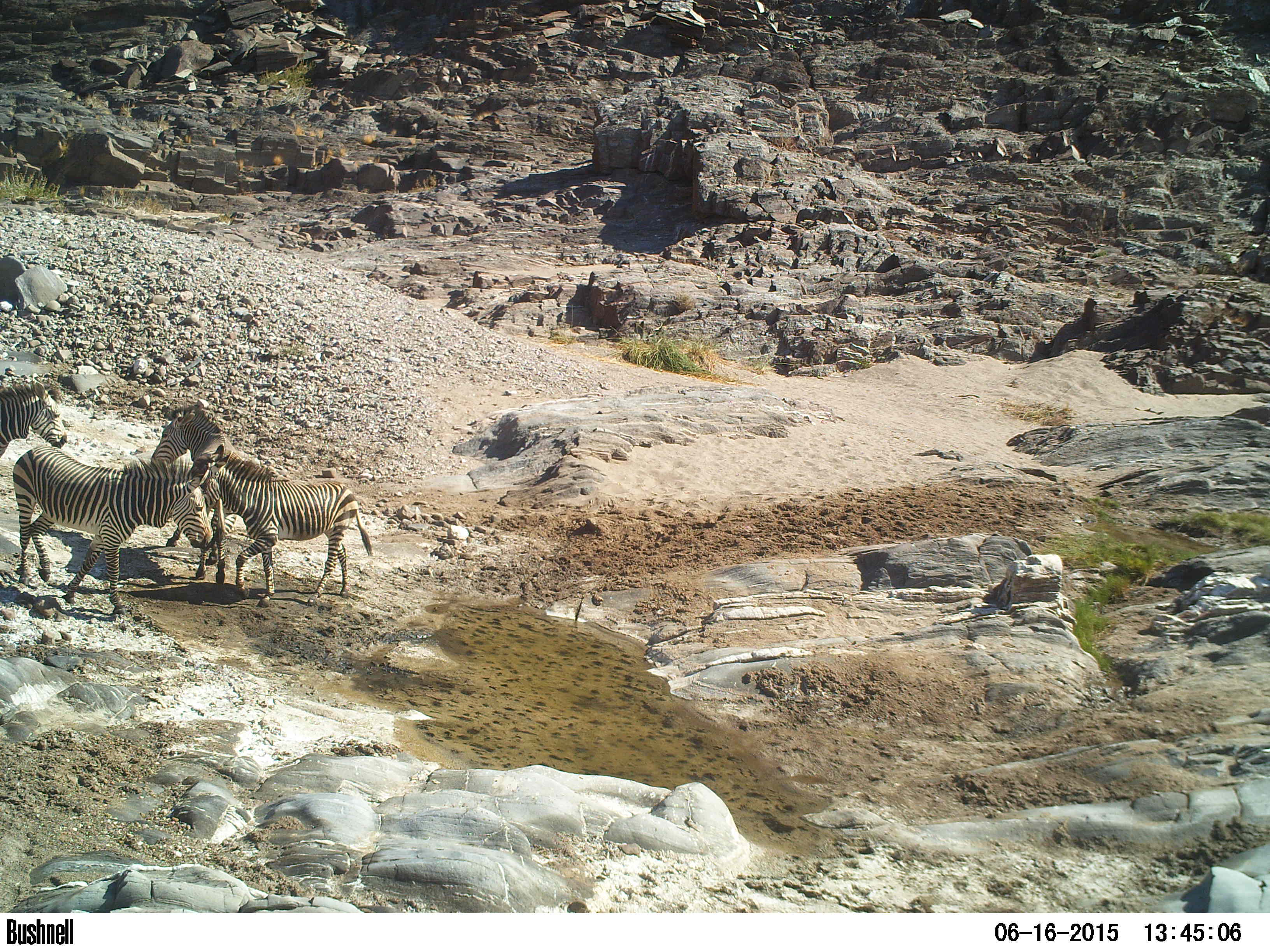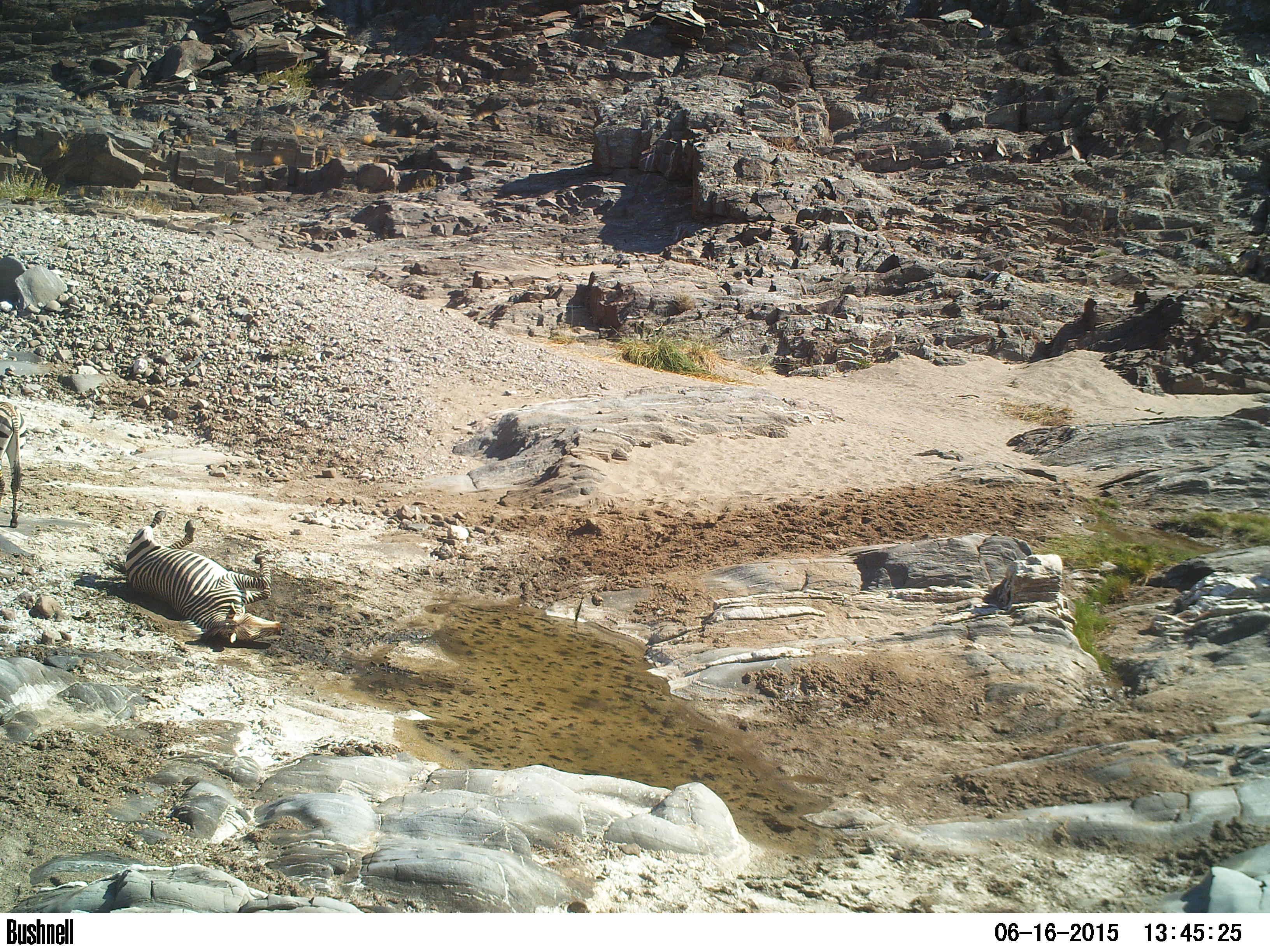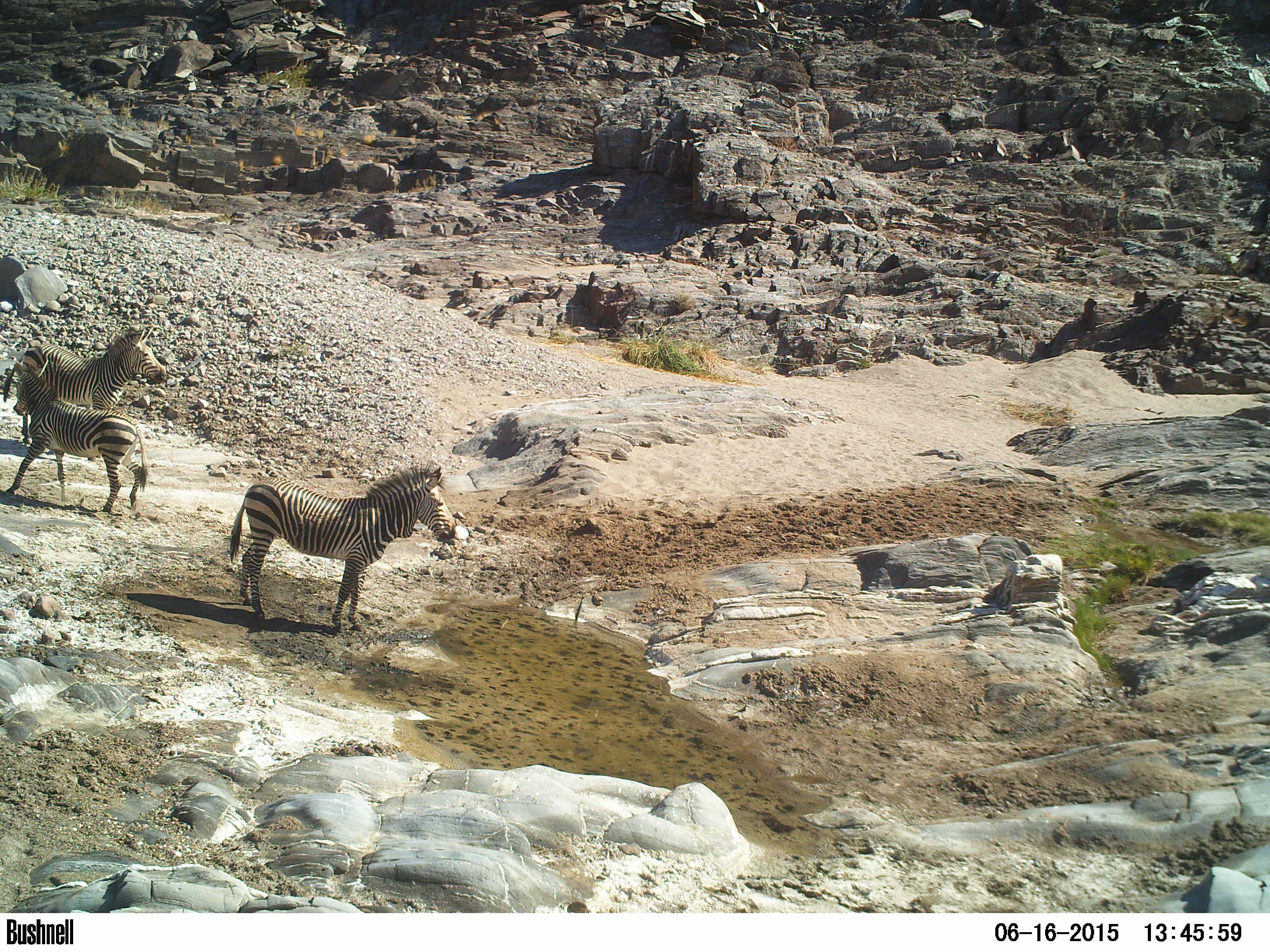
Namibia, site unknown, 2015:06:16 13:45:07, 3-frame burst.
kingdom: Animalia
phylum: Chordata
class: Mammalia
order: Perissodactyla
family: Equidae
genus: Equus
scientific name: Equus zebra hartmannae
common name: hartmann's mountain zebra